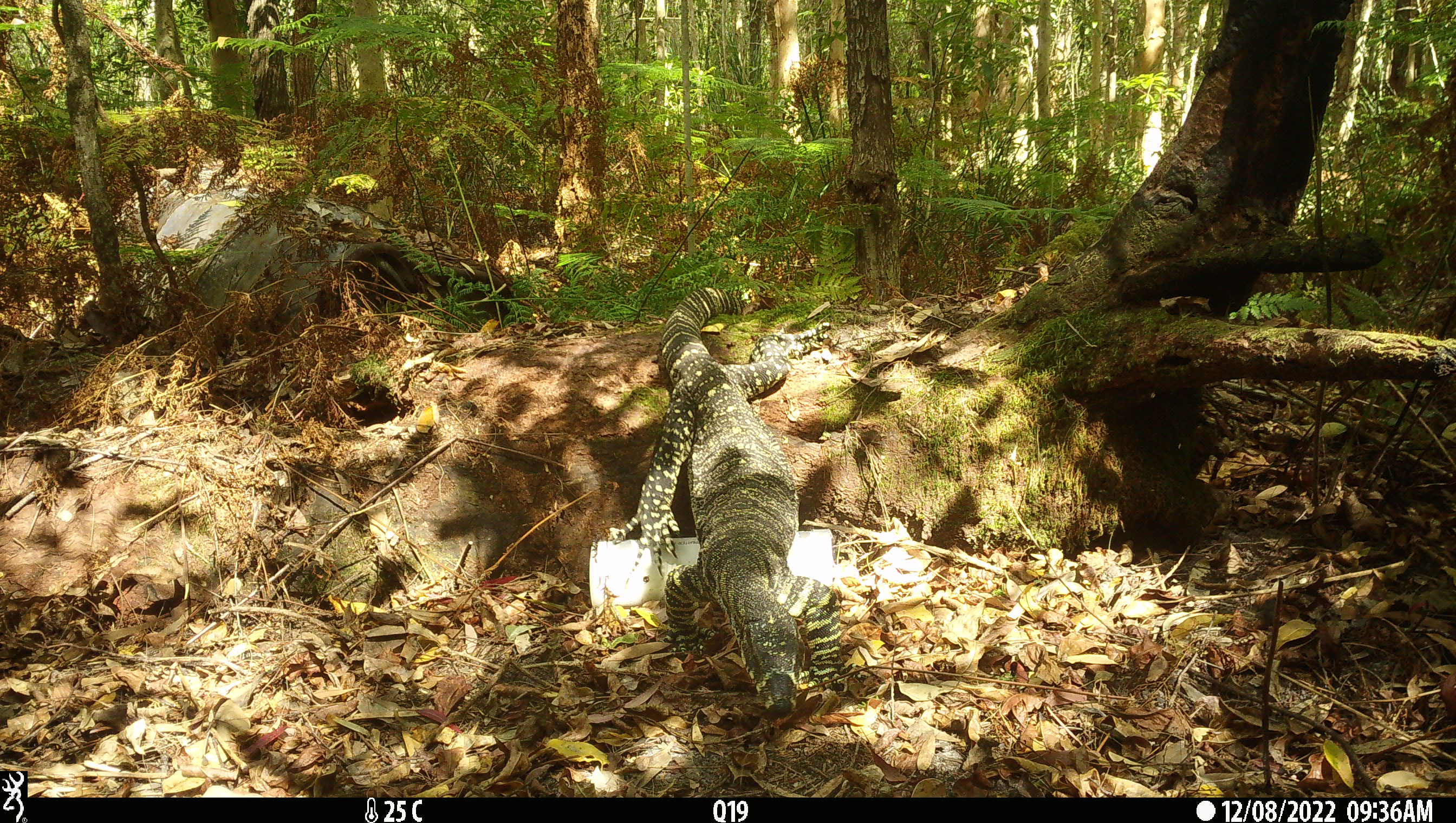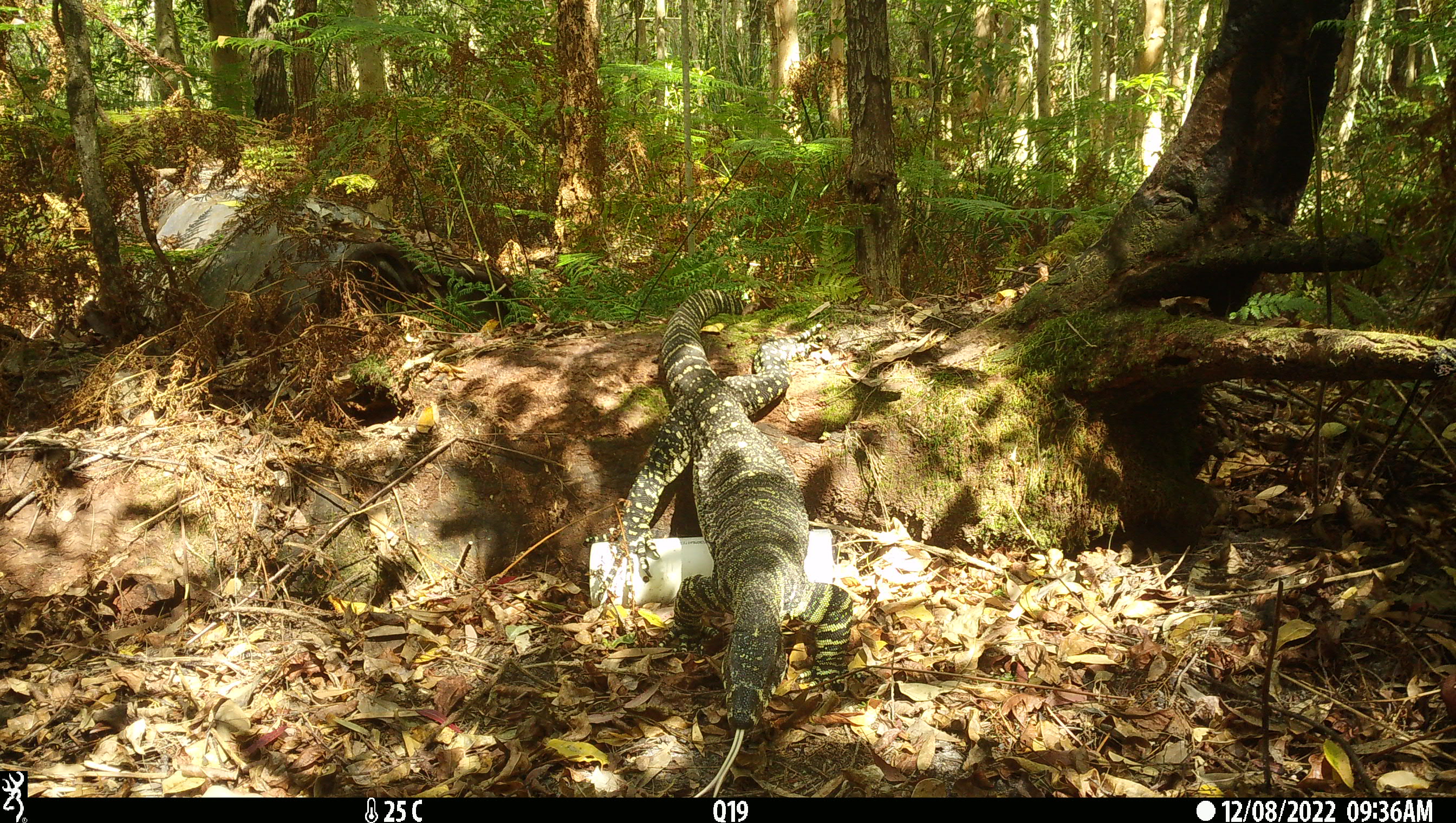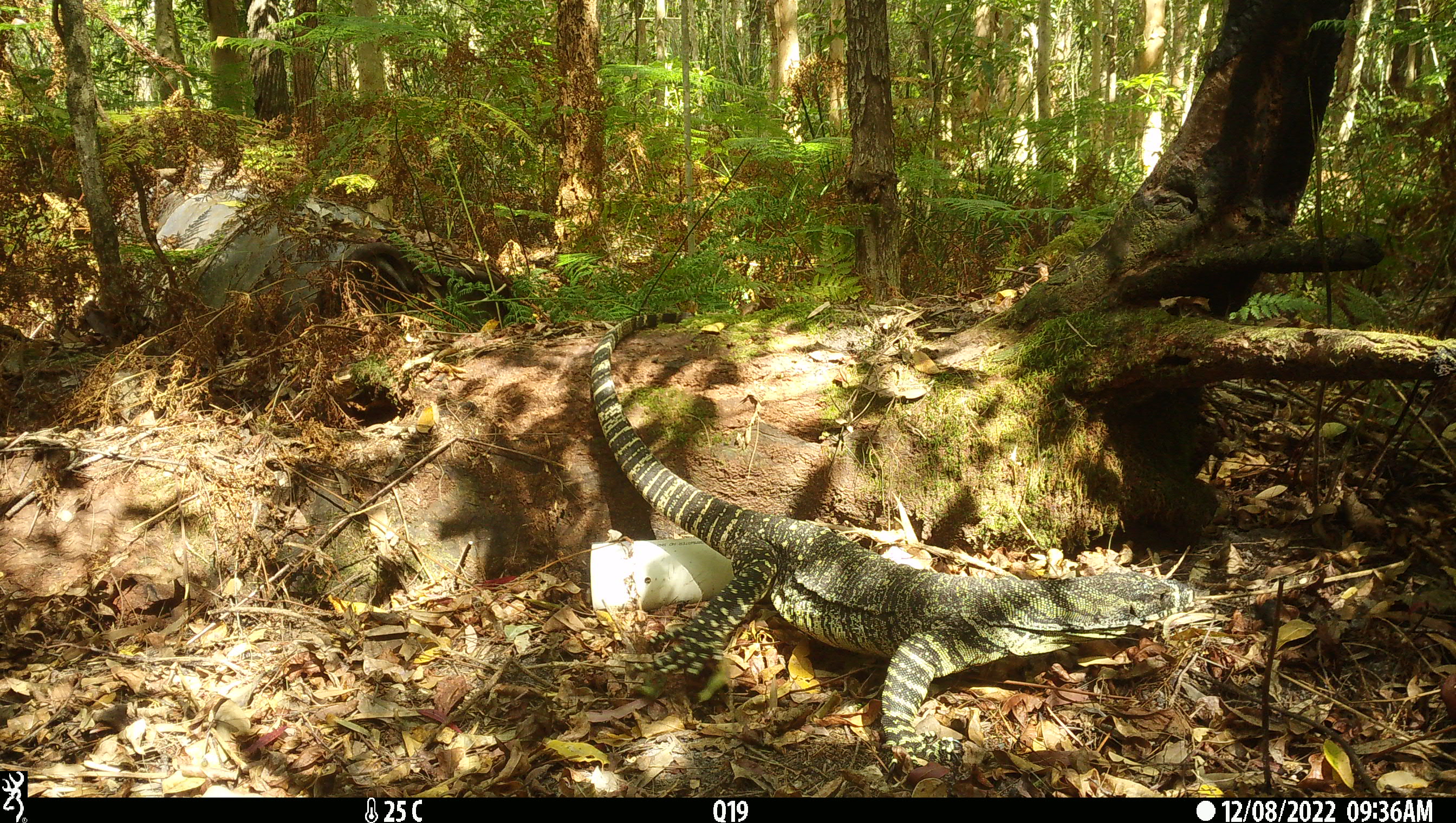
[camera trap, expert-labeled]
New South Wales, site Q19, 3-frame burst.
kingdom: Animalia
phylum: Chordata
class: Reptilia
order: Squamata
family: Varanidae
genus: Varanus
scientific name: Varanus varius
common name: lace monitor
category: goanna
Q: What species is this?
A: Goanna (lace monitor) (Varanus varius).